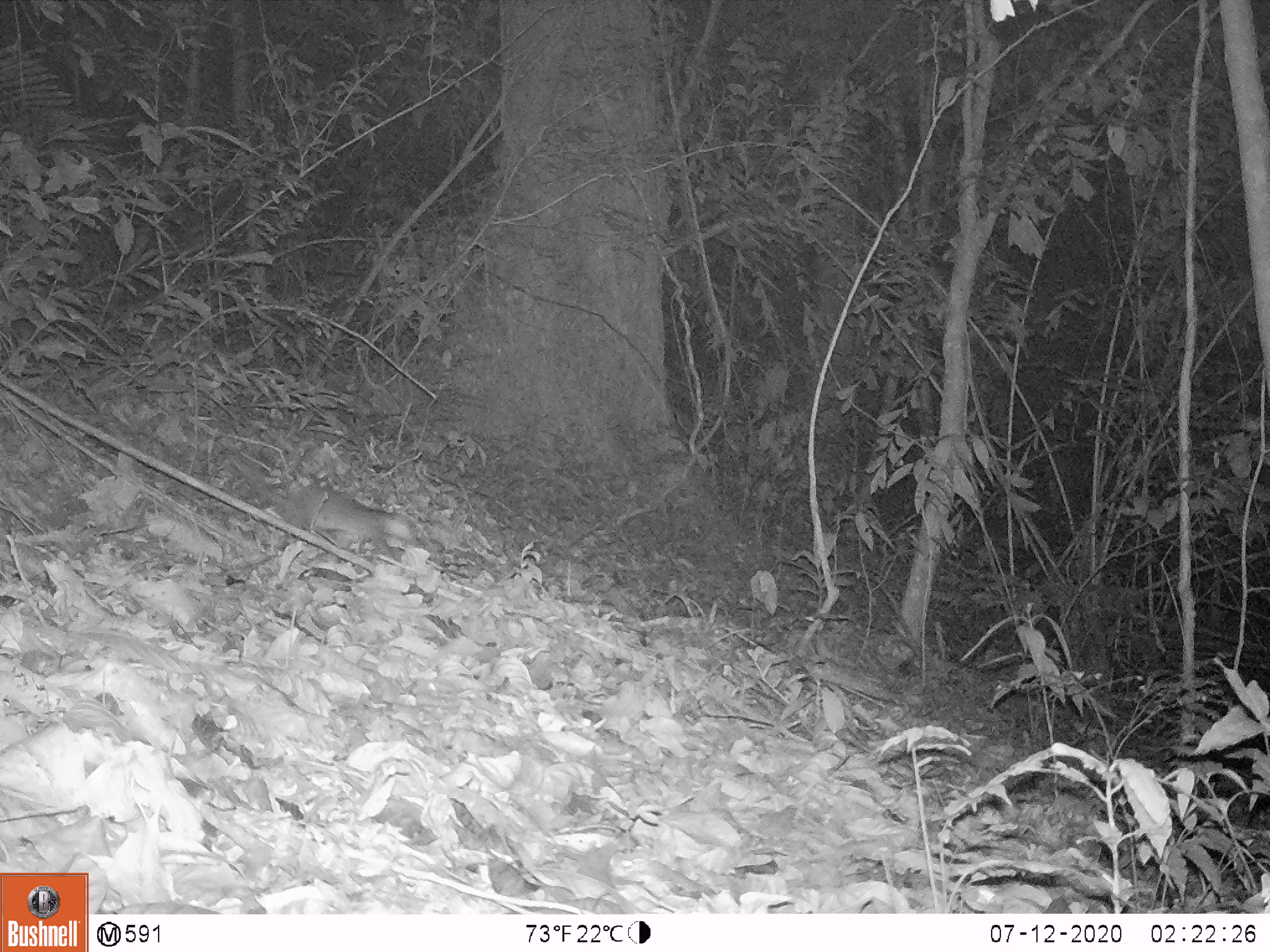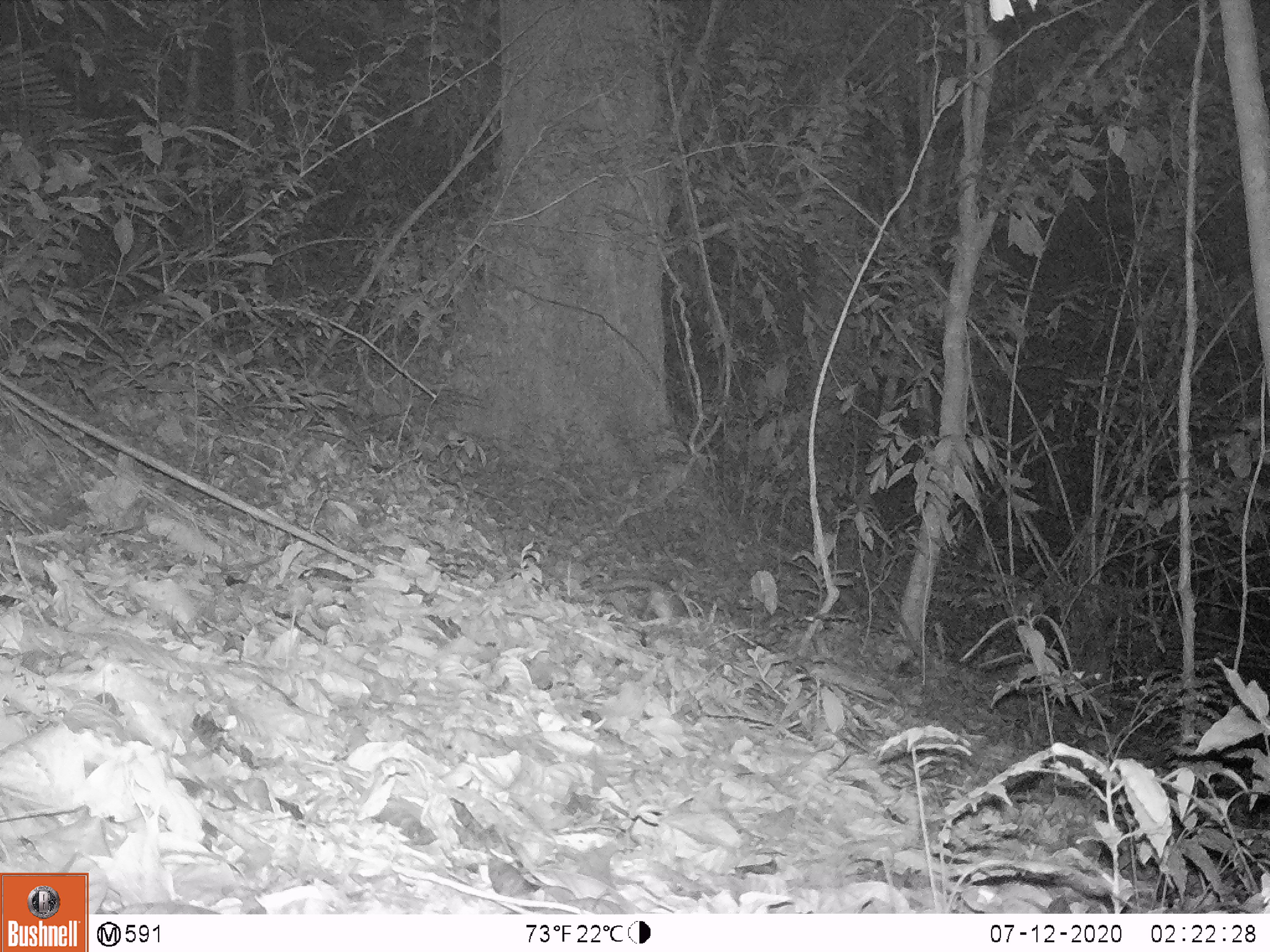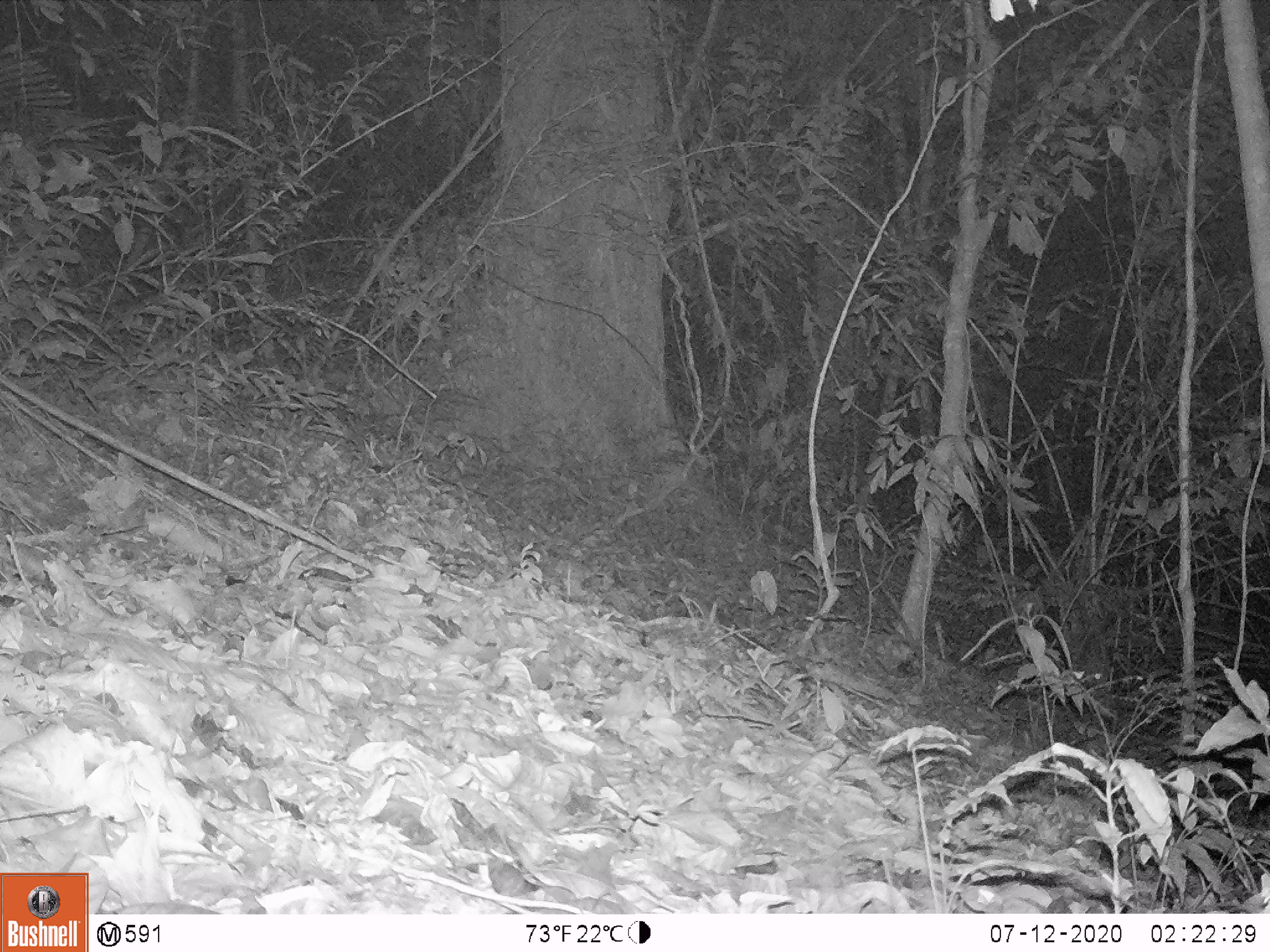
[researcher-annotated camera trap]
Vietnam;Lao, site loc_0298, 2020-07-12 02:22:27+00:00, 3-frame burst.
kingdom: Animalia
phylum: Chordata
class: Mammalia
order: Carnivora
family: Mustelidae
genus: Melogale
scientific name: Melogale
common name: ferret badger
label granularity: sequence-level